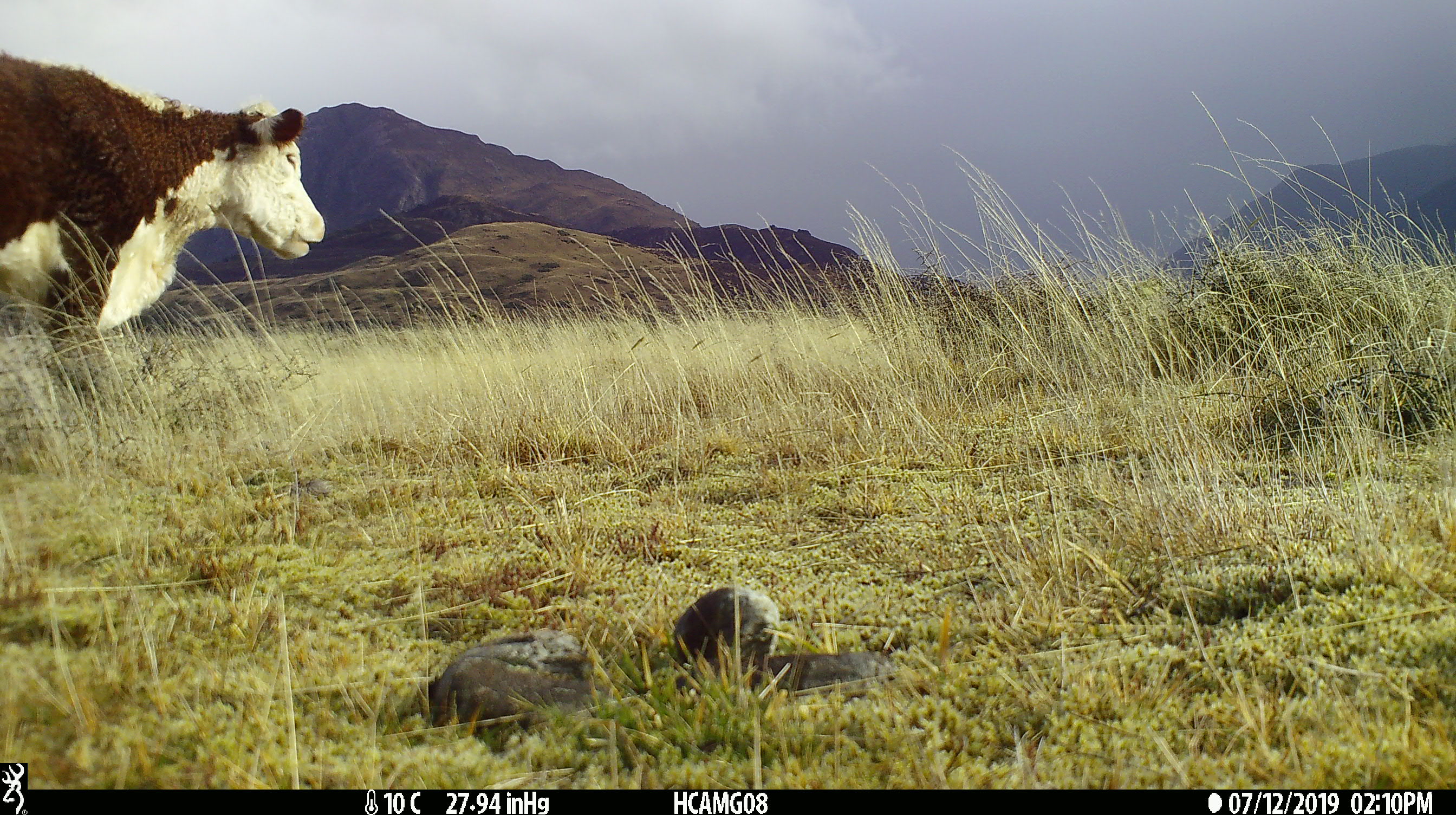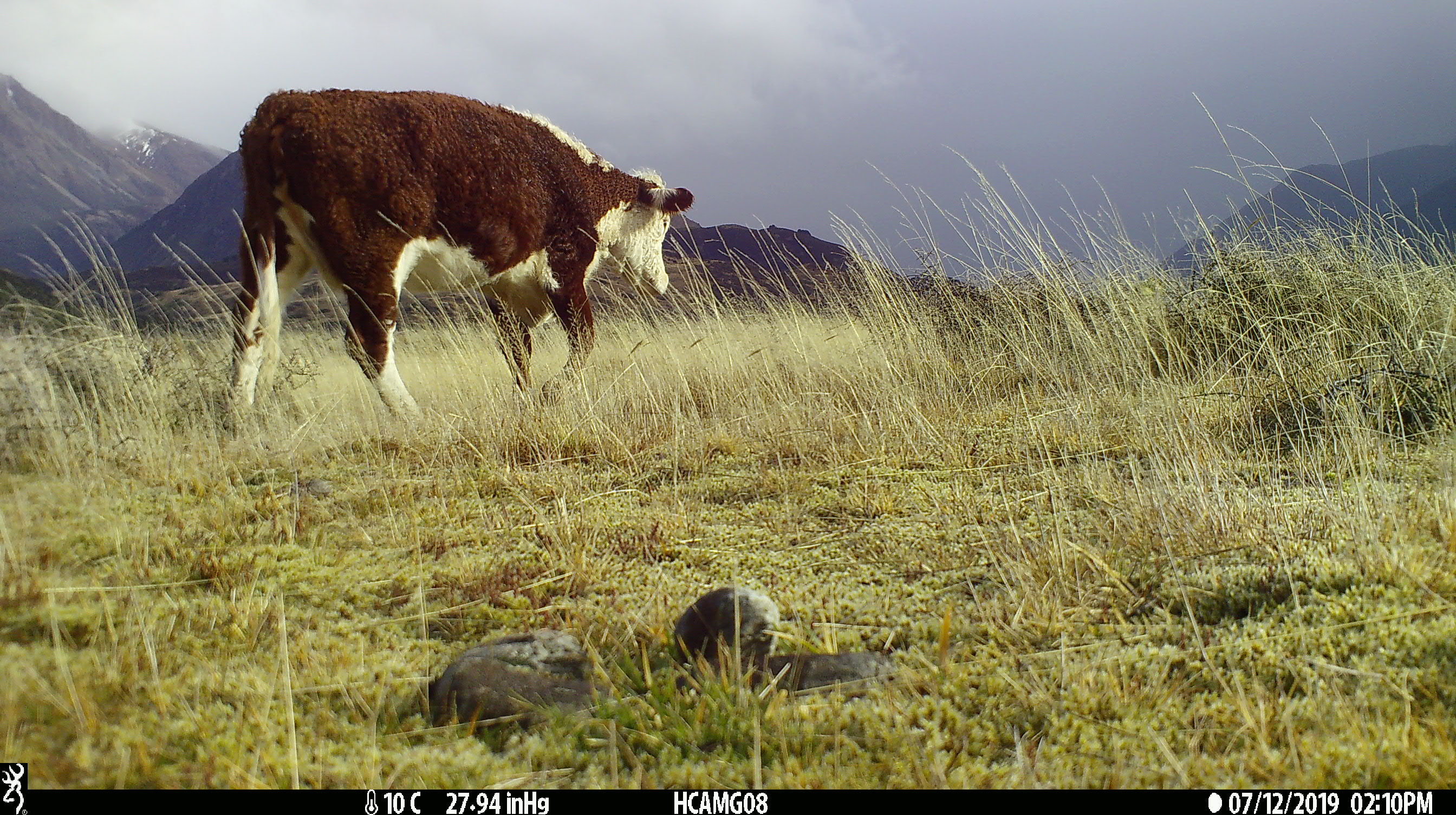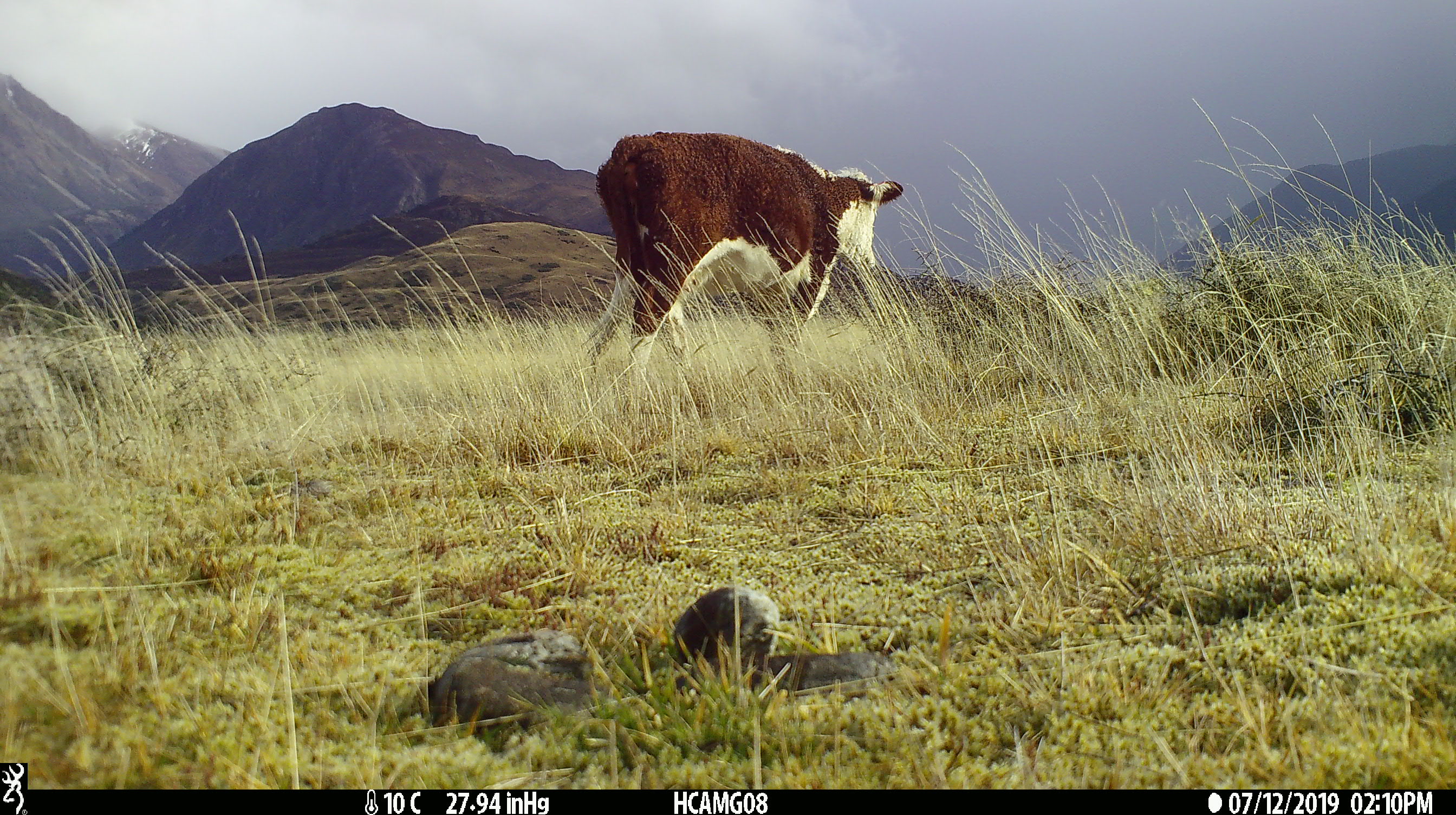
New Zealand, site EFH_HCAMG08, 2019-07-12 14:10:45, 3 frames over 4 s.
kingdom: Animalia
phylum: Chordata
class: Mammalia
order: Artiodactyla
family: Bovidae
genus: Bos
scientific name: Bos taurus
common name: domestic cow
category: cow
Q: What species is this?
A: Cow (domestic cow) (Bos taurus).